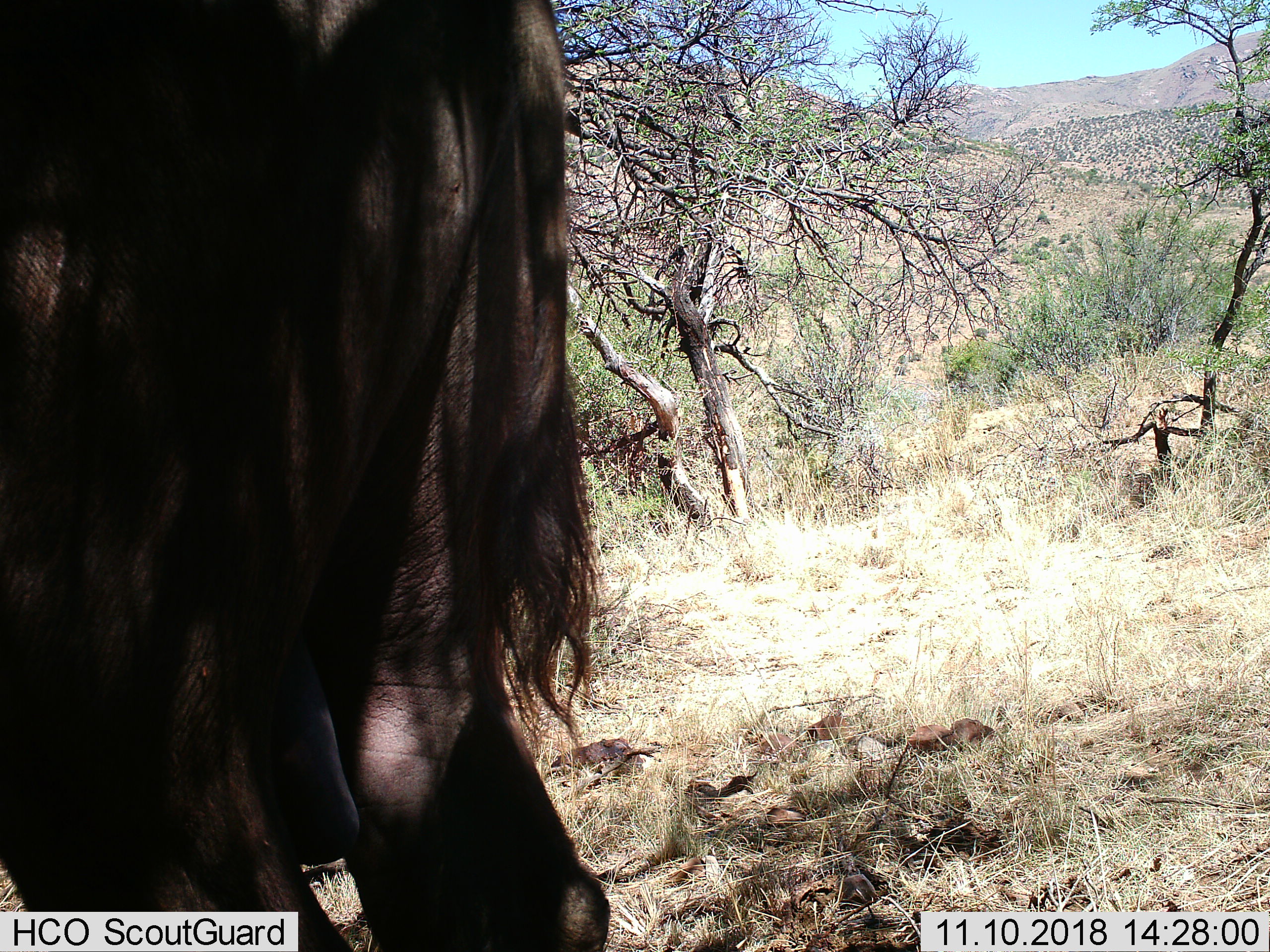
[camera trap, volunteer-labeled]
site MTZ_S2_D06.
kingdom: Animalia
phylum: Chordata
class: Mammalia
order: Artiodactyla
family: Bovidae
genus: Syncerus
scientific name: Syncerus caffer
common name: african buffalo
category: buffalo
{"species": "buffalo (african buffalo) (Syncerus caffer)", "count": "1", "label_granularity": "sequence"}